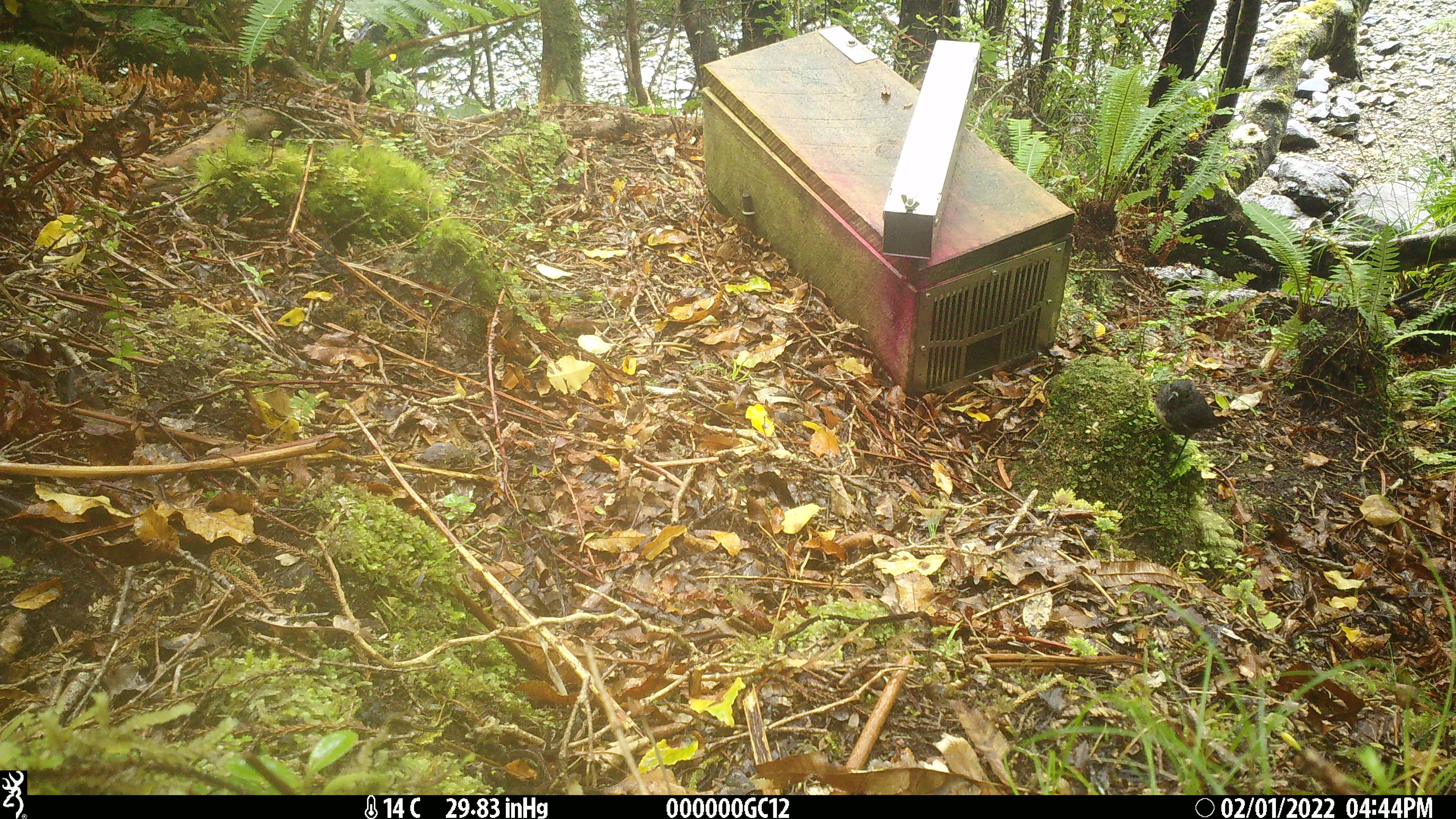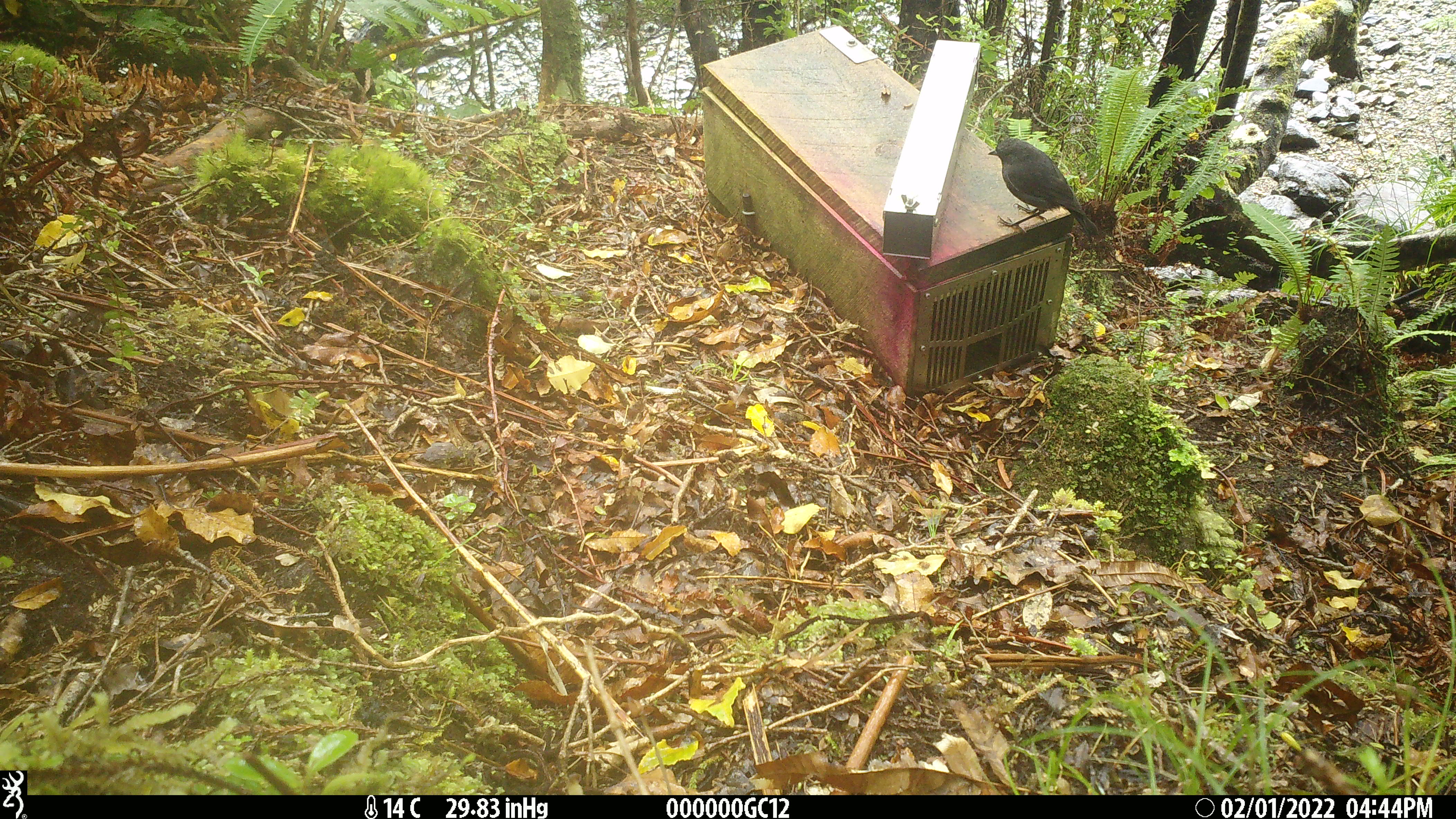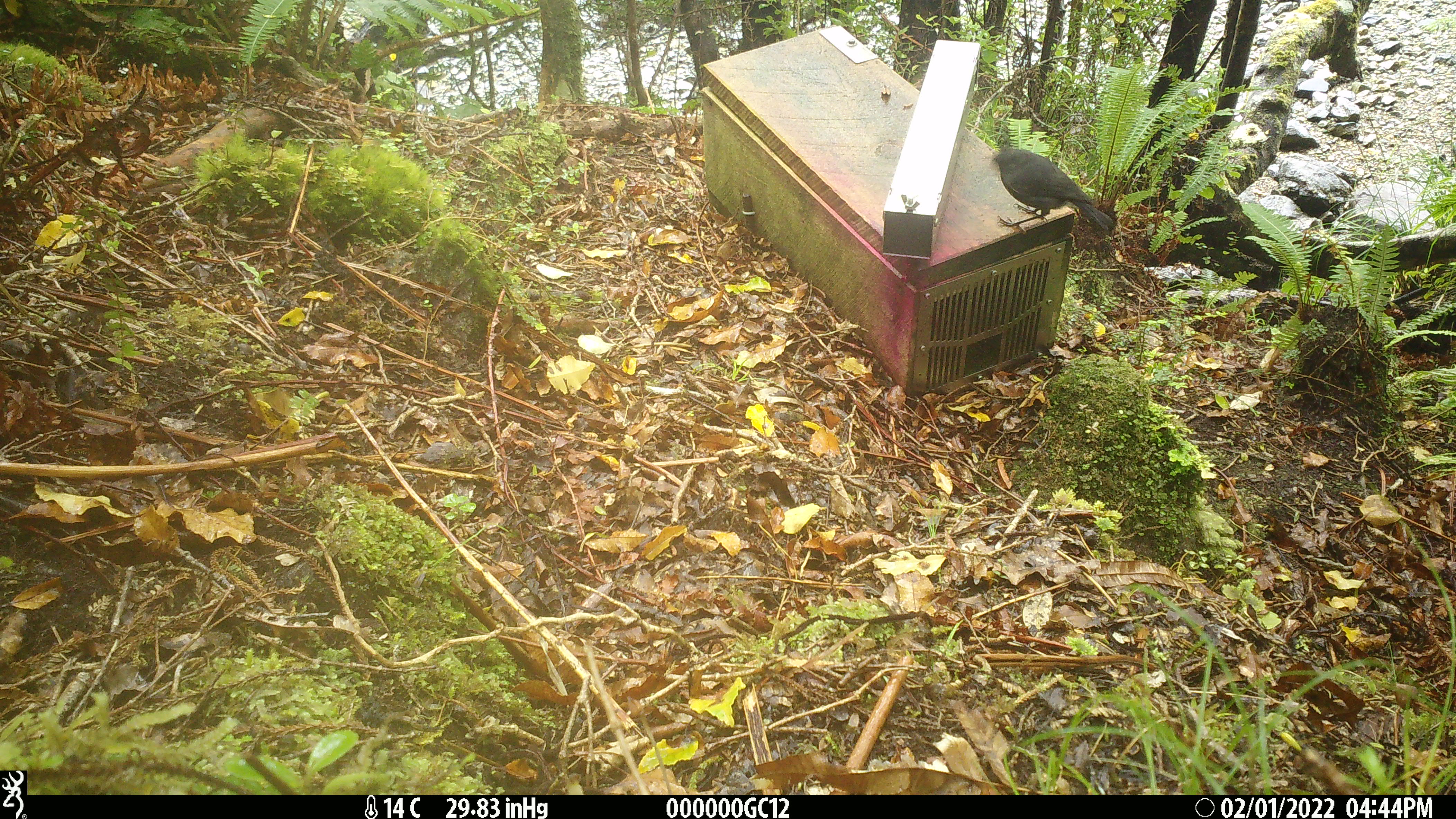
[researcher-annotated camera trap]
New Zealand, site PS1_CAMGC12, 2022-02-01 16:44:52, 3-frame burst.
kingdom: Animalia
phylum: Chordata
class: Aves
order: Passeriformes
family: Petroicidae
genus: Petroica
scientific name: Petroica australis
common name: new zealand robin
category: robin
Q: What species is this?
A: Robin (new zealand robin) (Petroica australis).